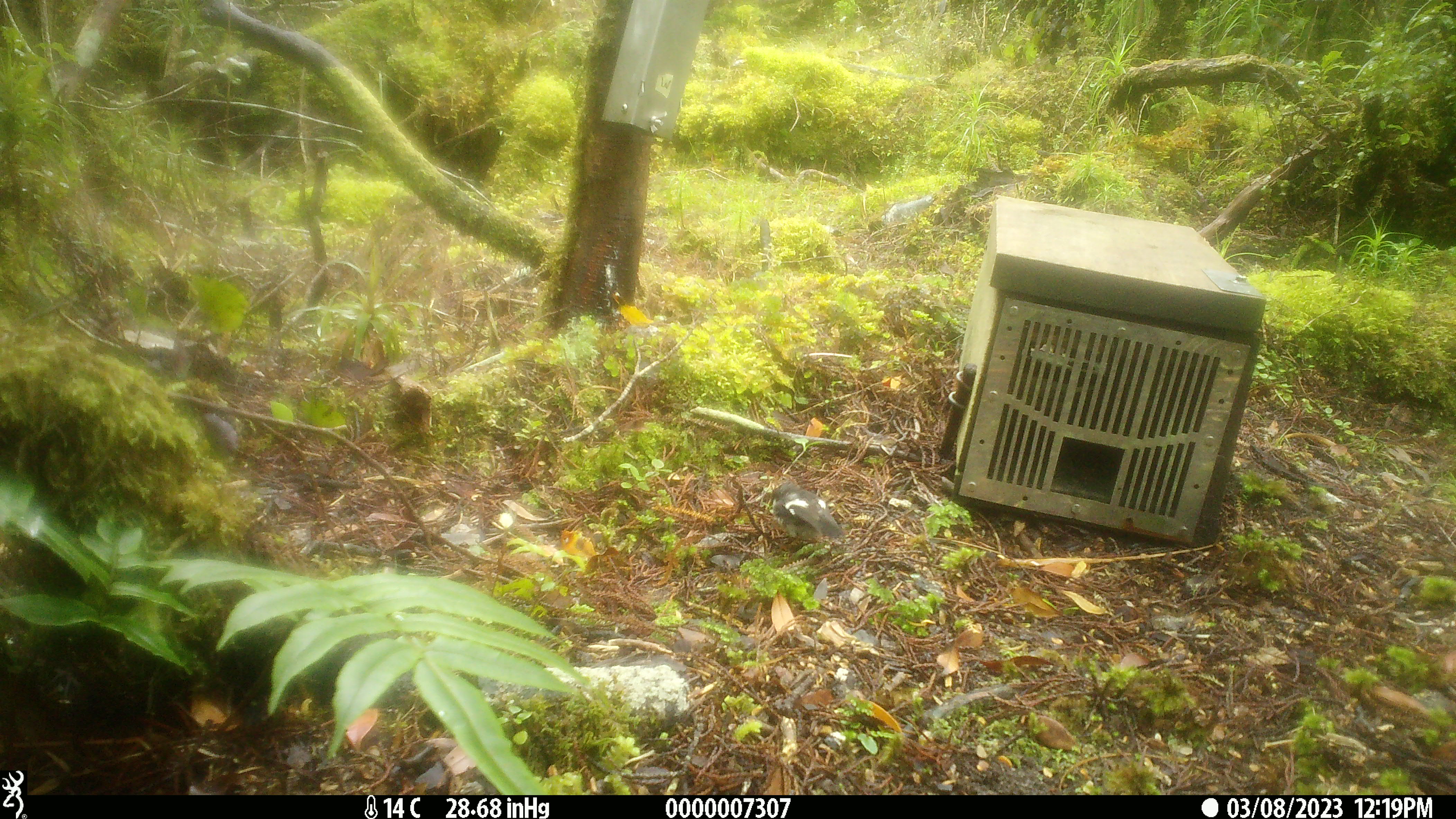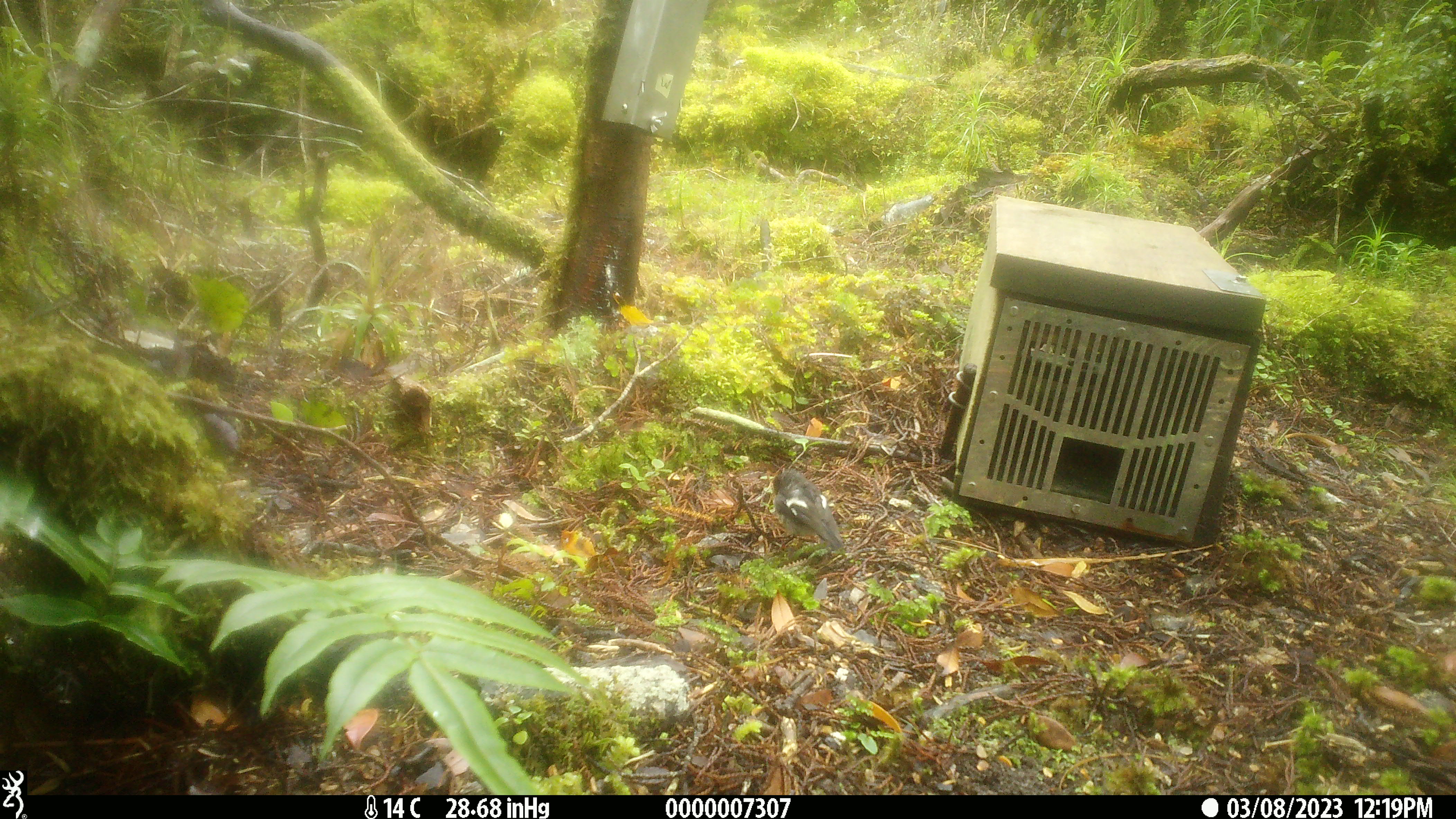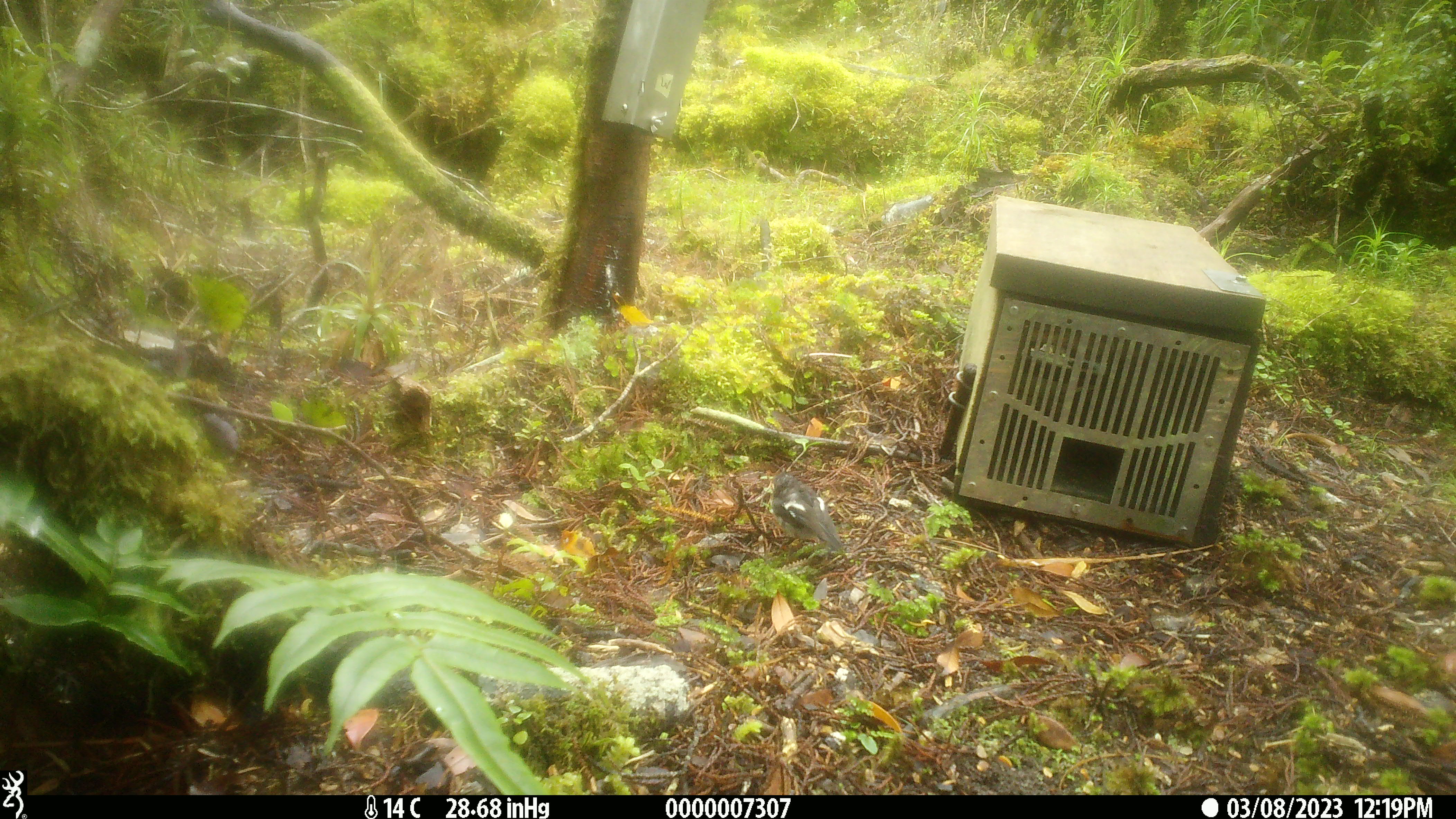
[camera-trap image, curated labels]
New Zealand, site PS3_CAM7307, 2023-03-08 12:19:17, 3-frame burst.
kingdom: Animalia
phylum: Chordata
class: Aves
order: Passeriformes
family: Petroicidae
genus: Petroica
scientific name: Petroica macrocephala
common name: tomtit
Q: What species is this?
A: Tomtit (Petroica macrocephala).